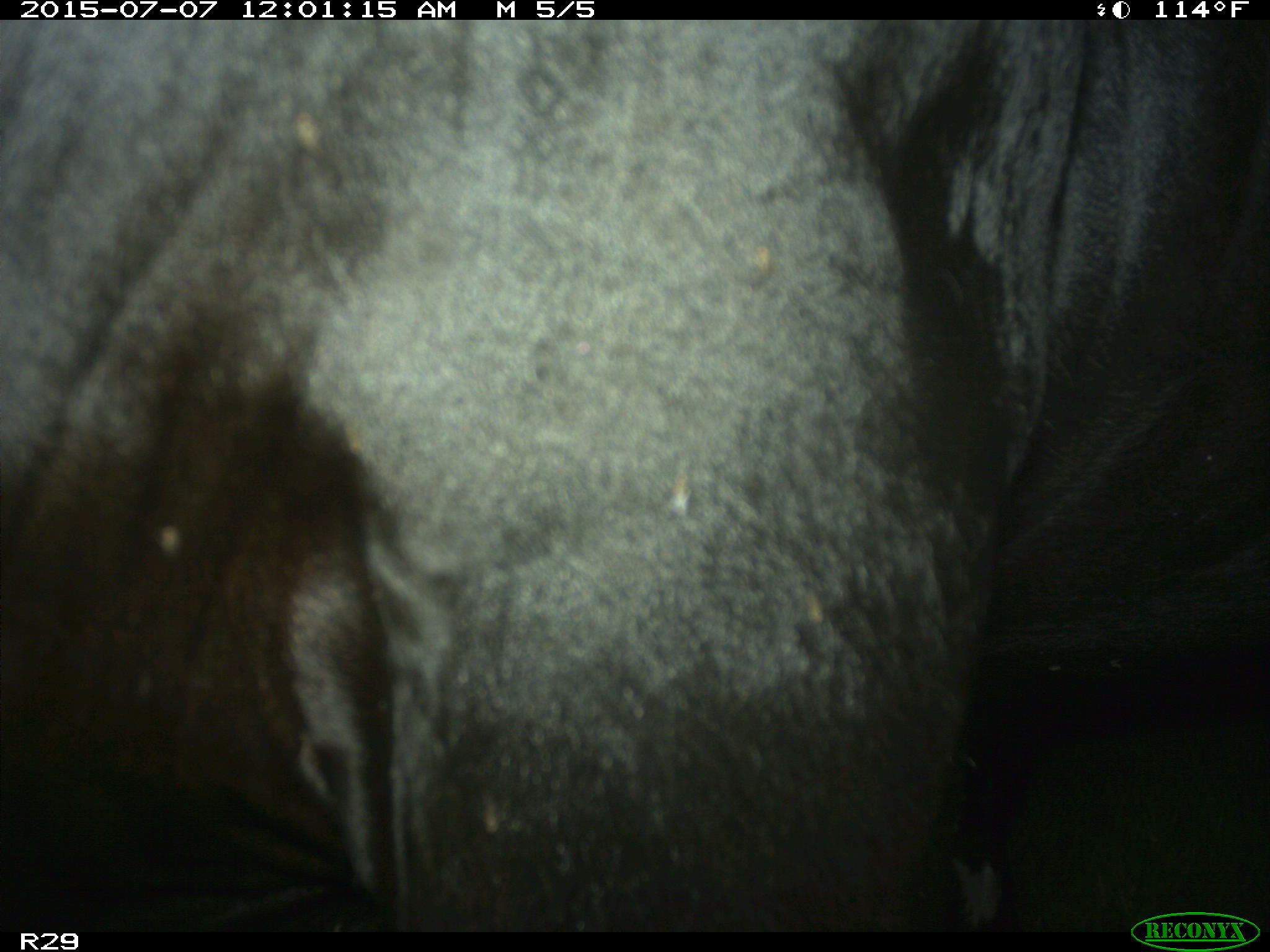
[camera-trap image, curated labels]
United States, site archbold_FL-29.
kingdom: Animalia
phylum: Chordata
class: Mammalia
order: Artiodactyla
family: Bovidae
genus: Bos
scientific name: Bos taurus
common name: domestic cow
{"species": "Bos taurus (domestic cow)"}